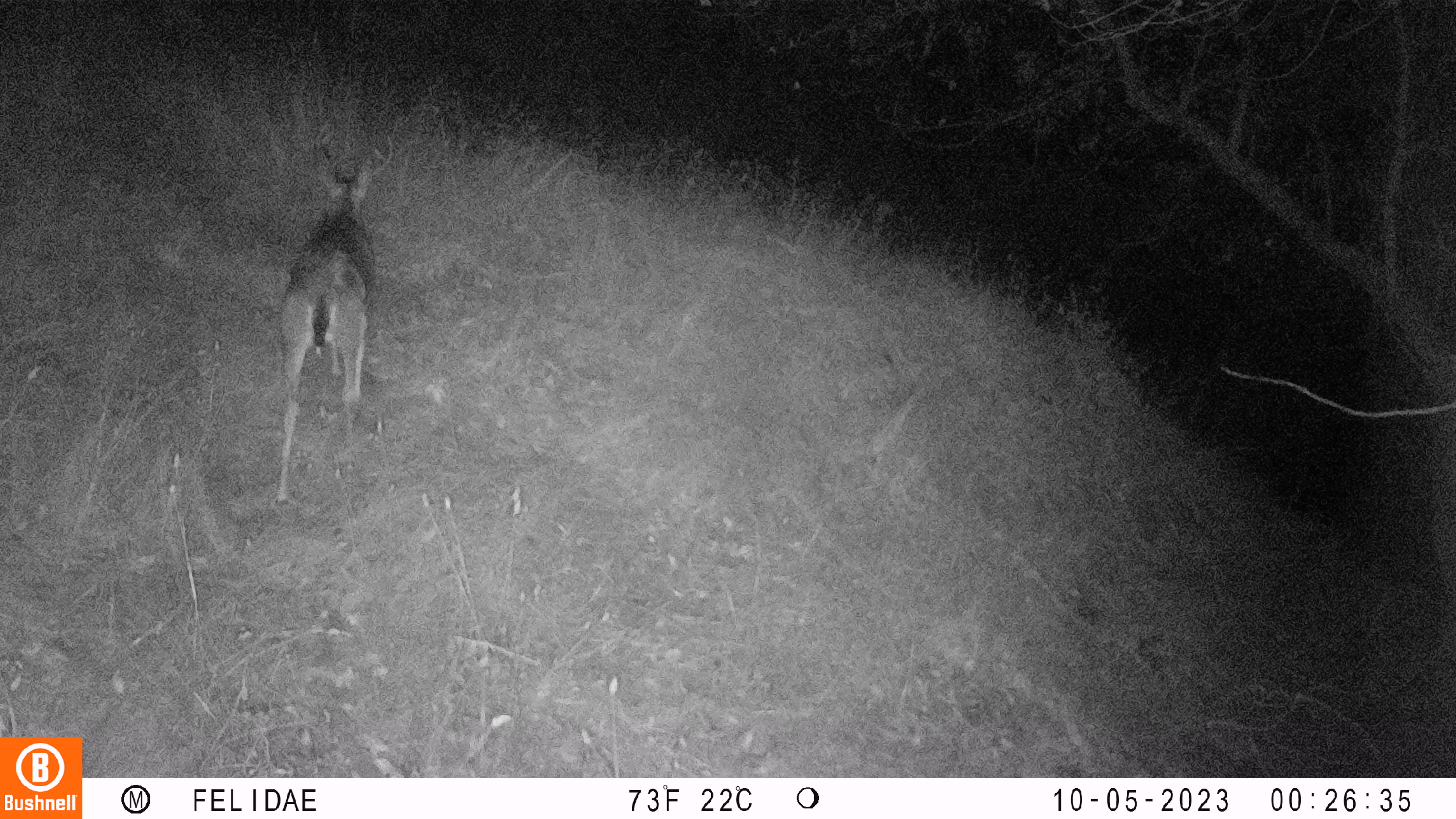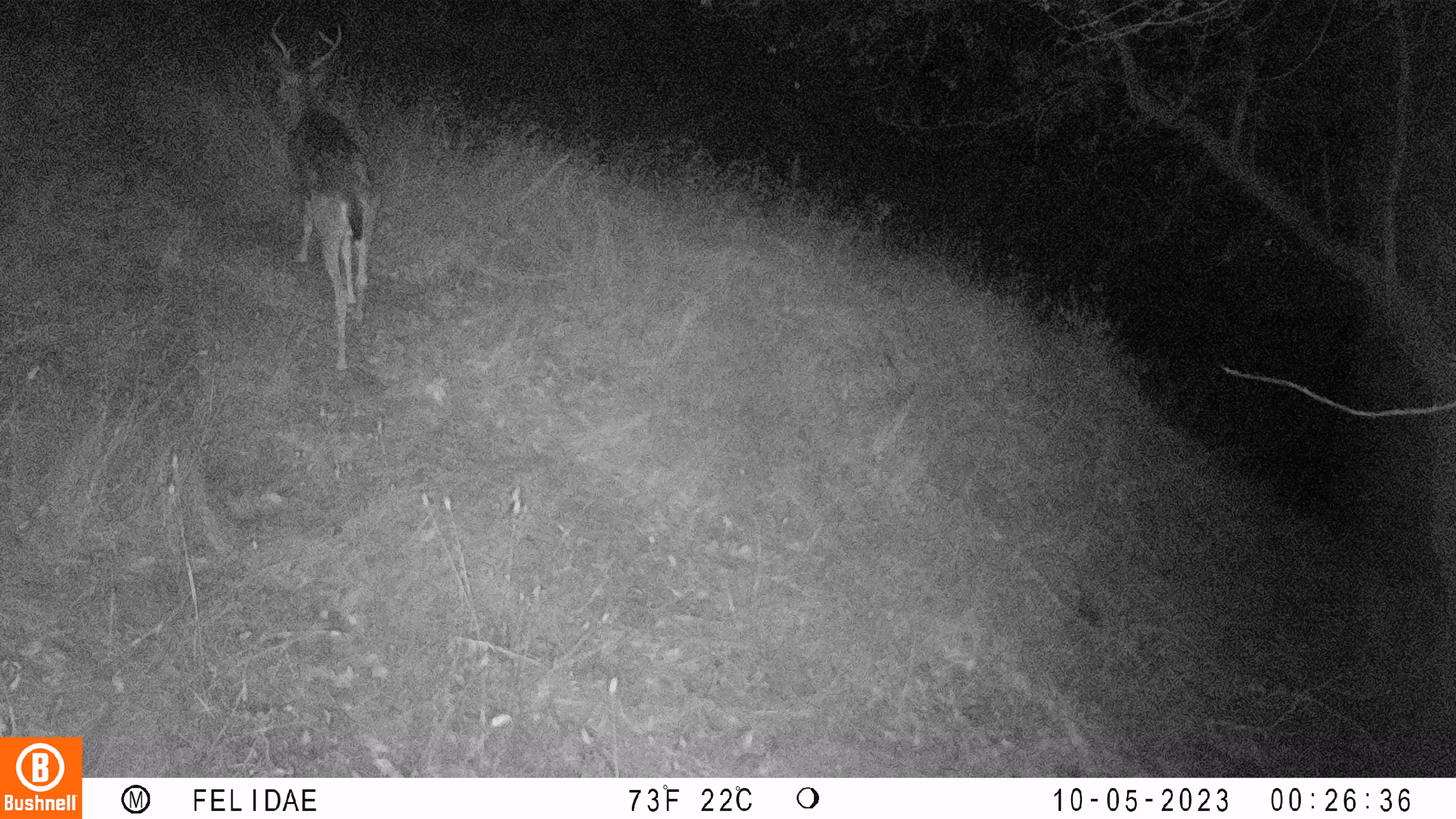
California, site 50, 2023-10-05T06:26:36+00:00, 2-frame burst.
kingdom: Animalia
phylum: Chordata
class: Mammalia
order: Artiodactyla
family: Cervidae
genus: Odocoileus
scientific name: Odocoileus hemionus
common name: mule deer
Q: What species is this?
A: Mule deer (Odocoileus hemionus).